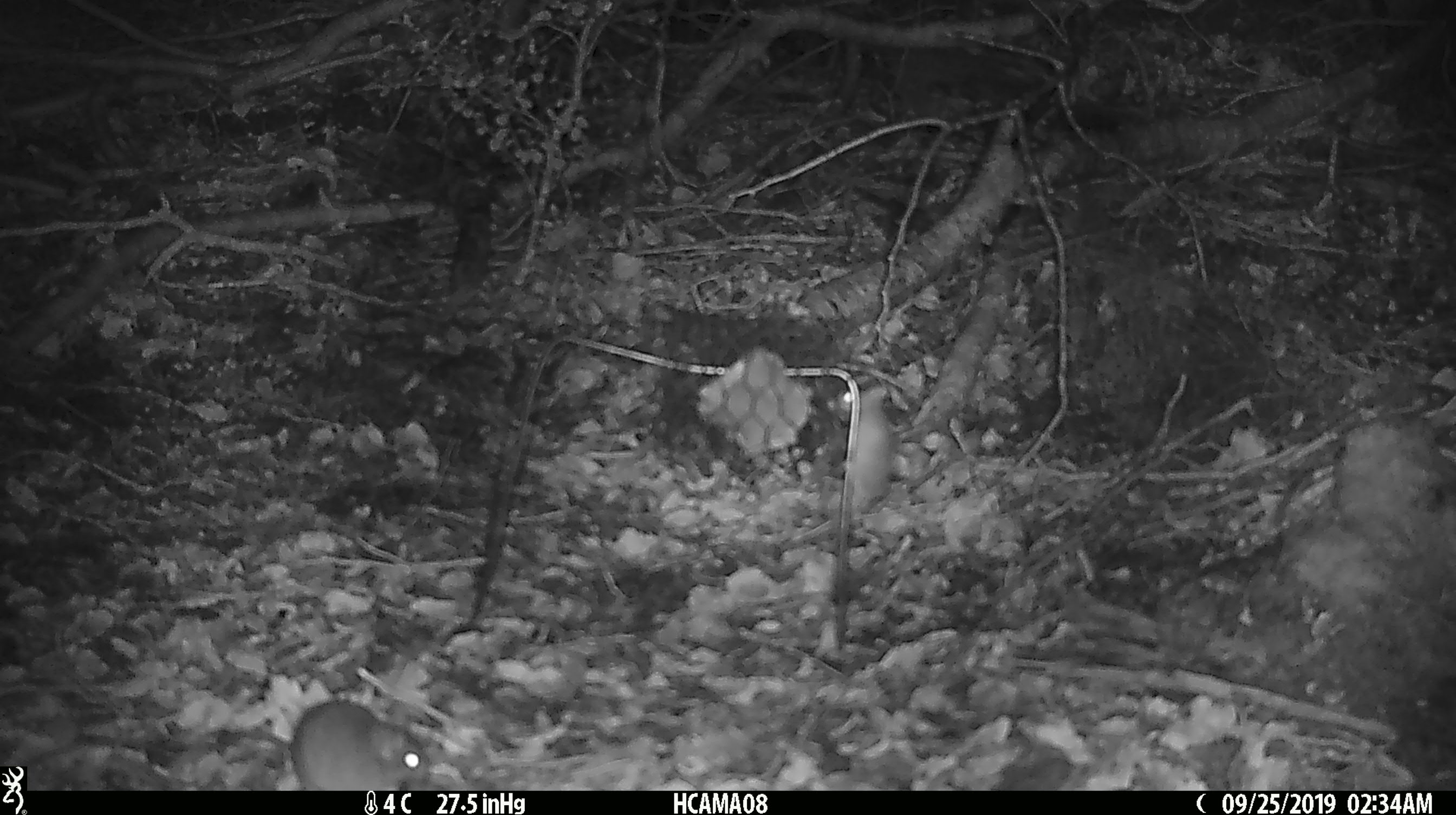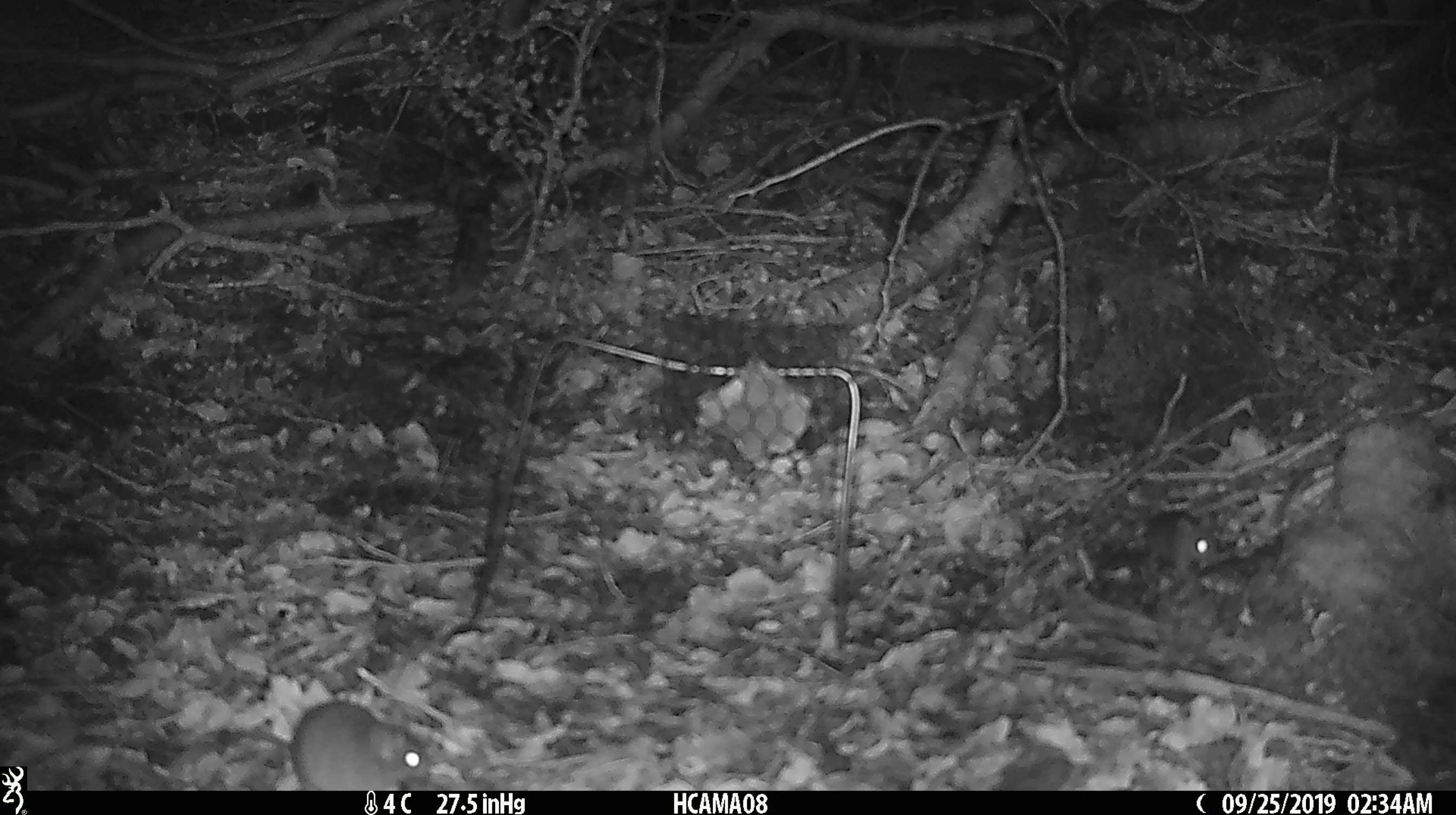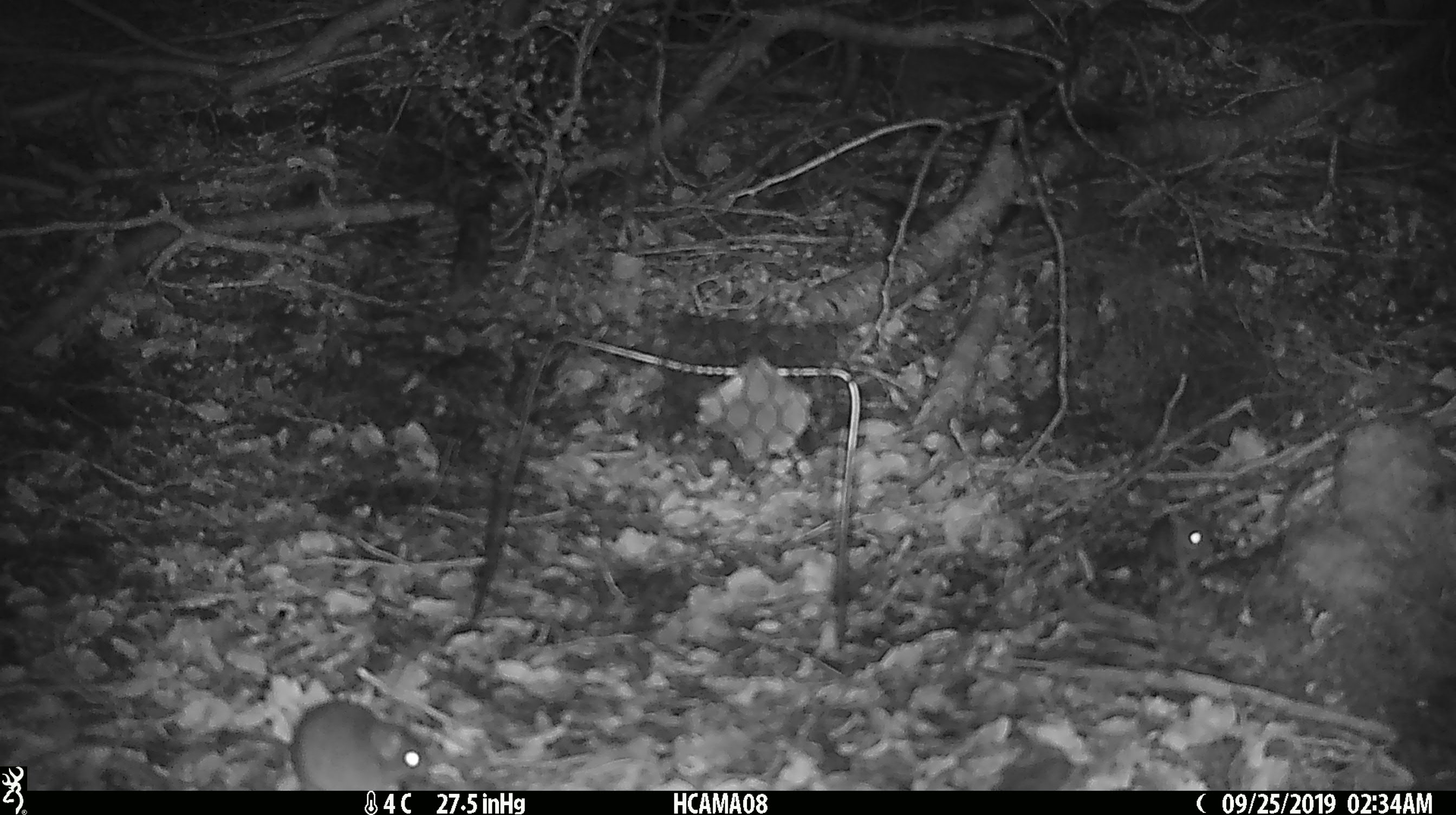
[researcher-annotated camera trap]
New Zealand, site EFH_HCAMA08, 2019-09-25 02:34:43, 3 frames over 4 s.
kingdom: Animalia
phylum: Chordata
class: Mammalia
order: Rodentia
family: Muridae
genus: Mus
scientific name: Mus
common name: mouse